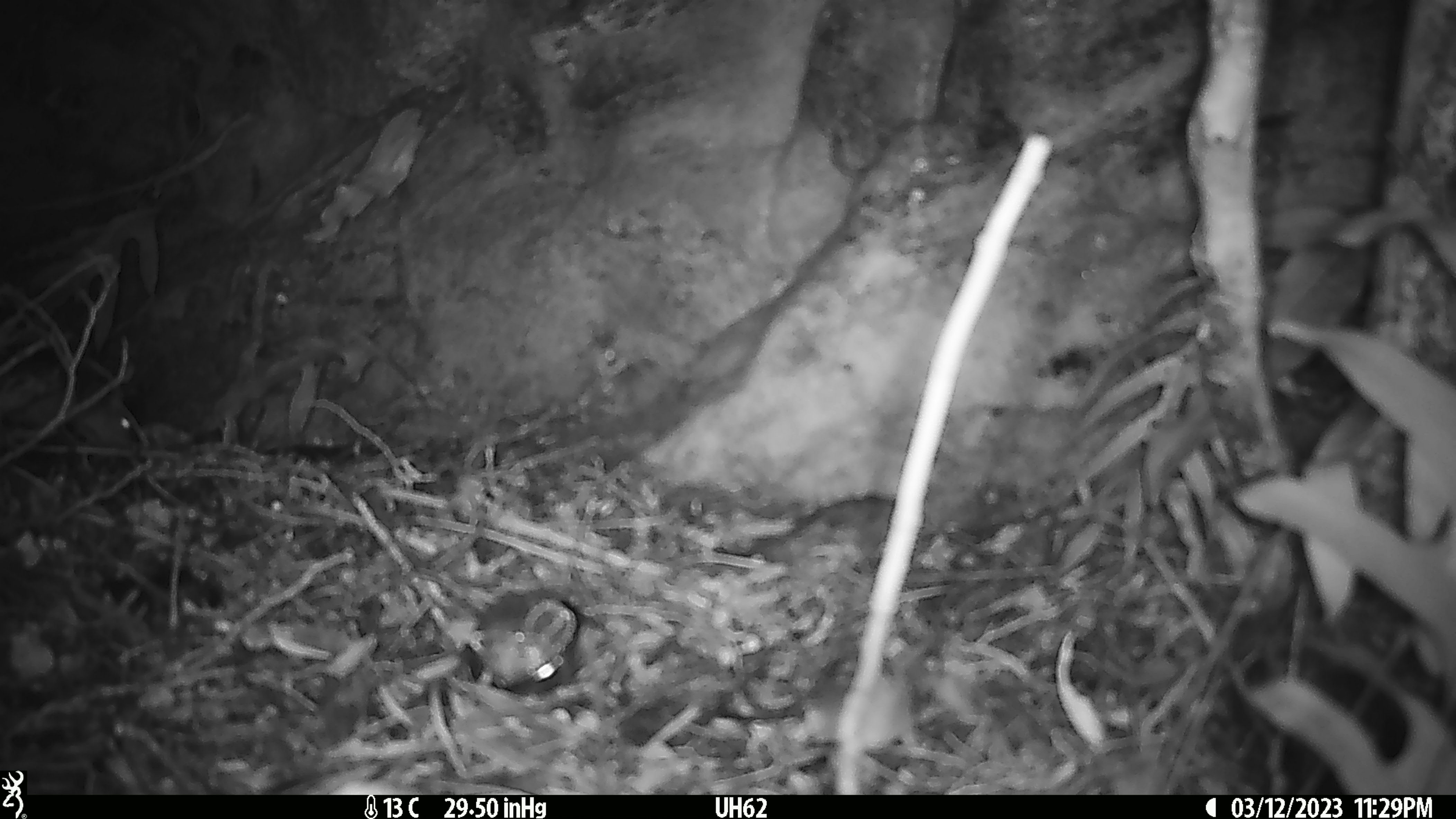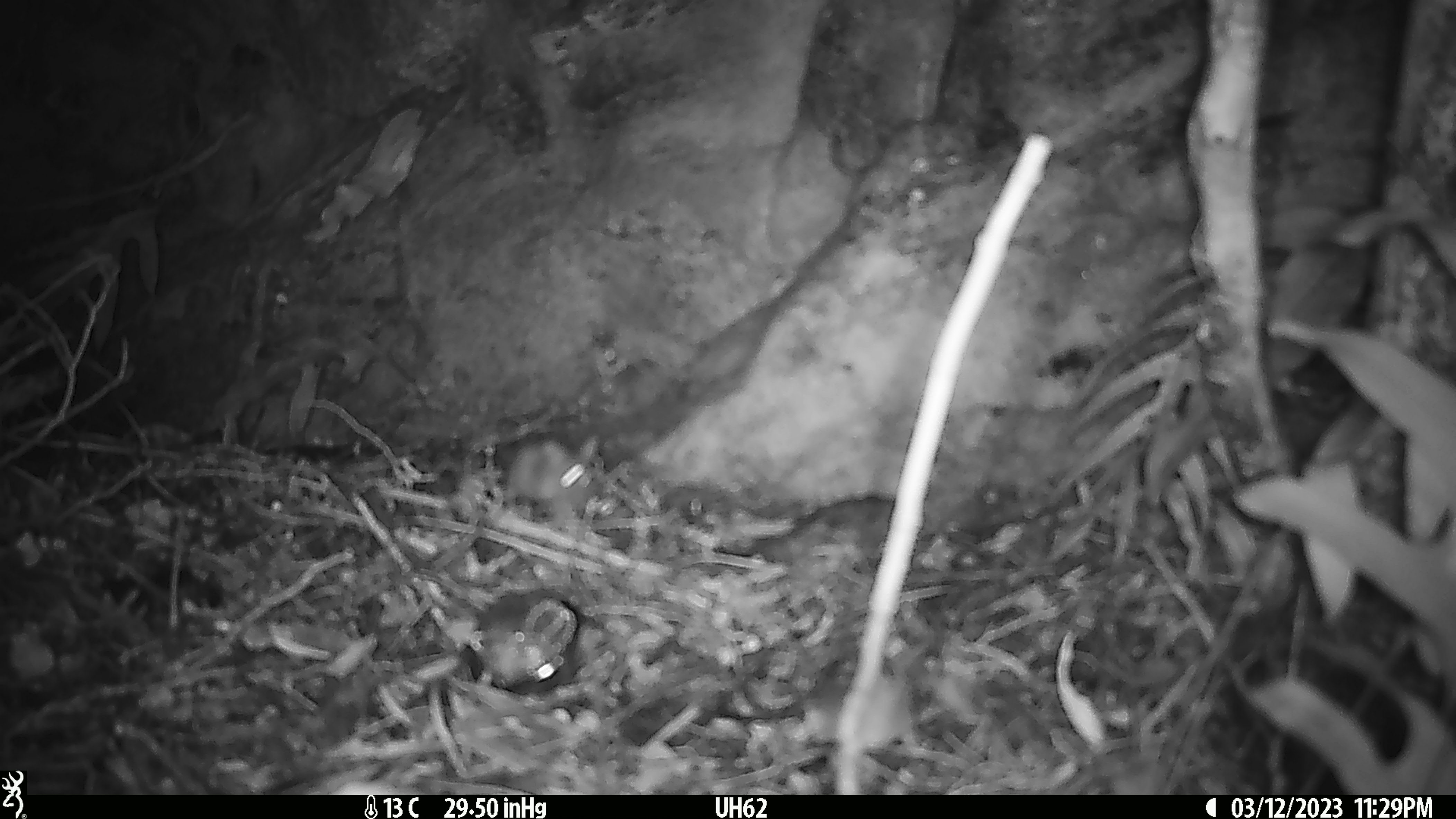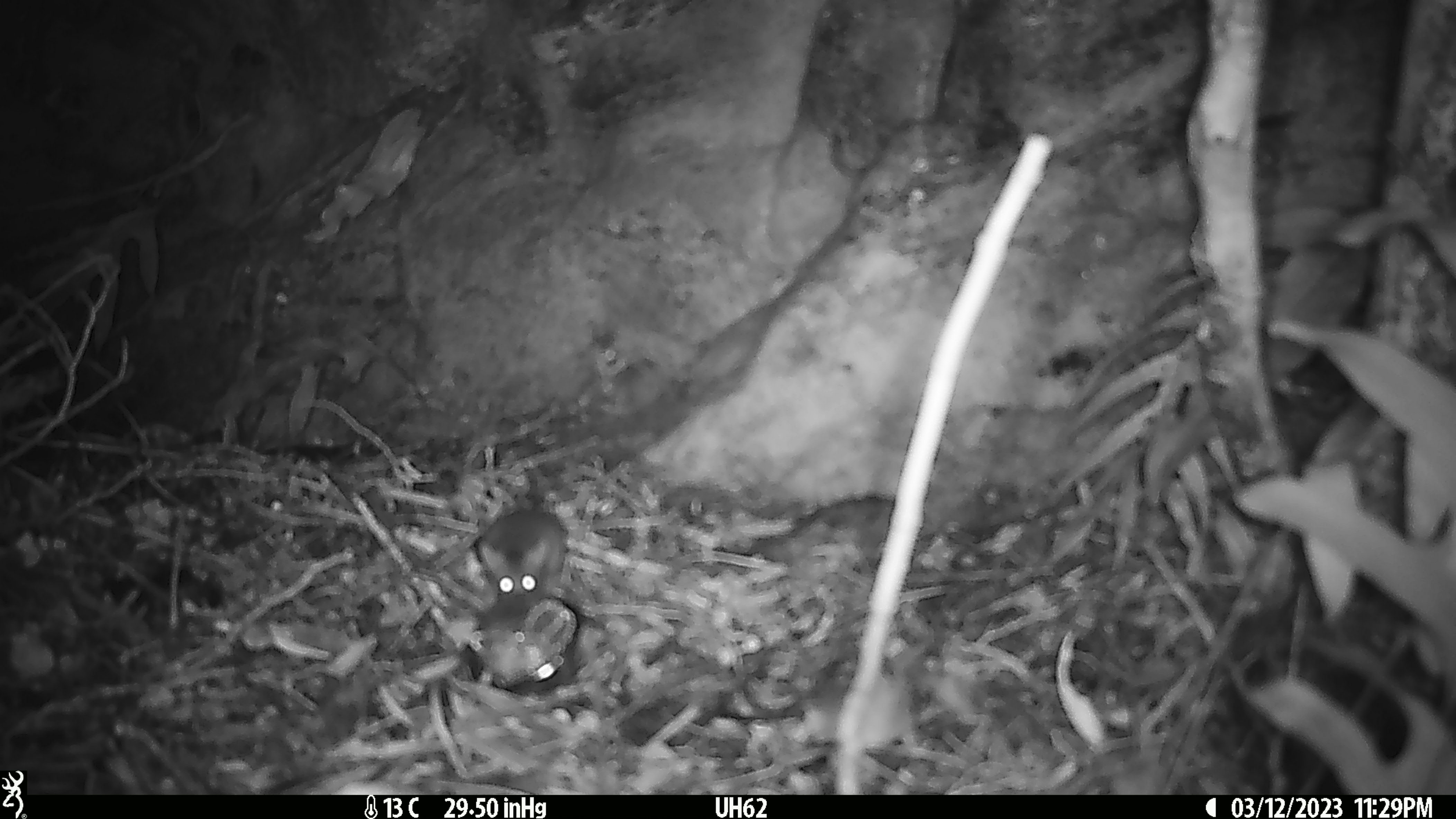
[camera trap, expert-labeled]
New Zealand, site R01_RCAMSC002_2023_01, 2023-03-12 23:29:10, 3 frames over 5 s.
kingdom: Animalia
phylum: Chordata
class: Mammalia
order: Rodentia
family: Muridae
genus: Mus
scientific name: Mus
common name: mouse